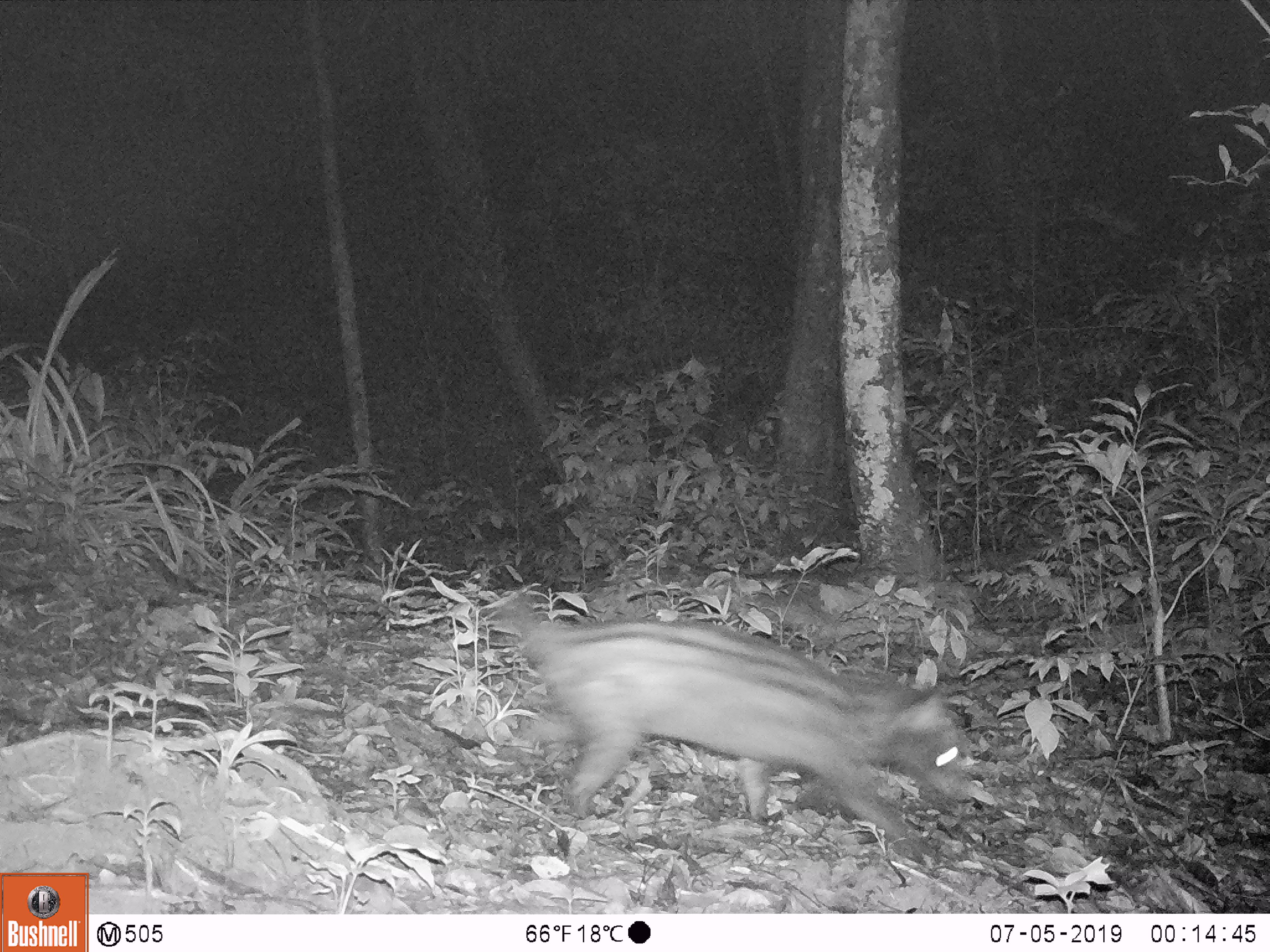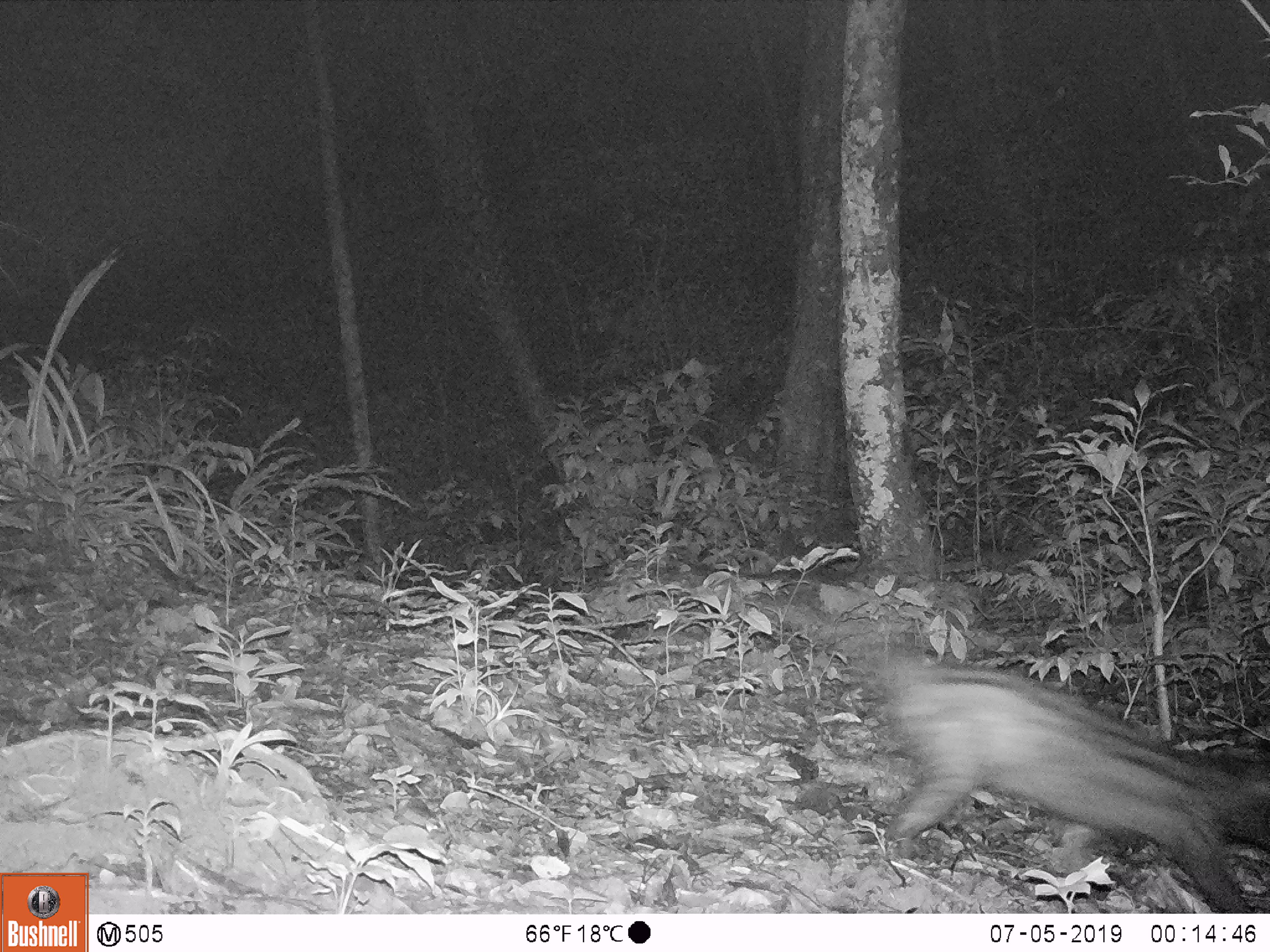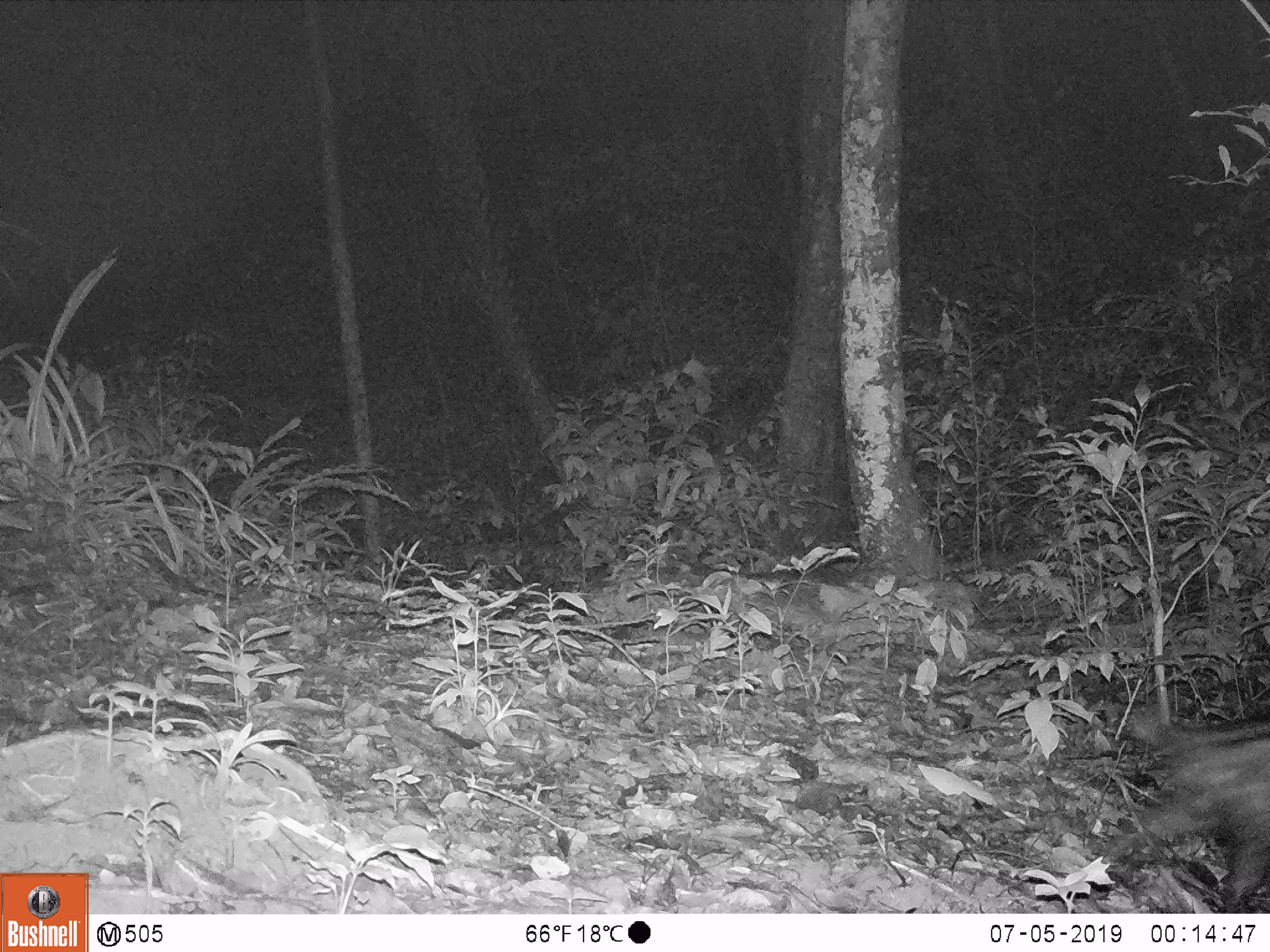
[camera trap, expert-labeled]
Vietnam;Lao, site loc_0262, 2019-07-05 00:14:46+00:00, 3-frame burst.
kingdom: Animalia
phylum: Chordata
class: Mammalia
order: Carnivora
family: Viverridae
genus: Paradoxurus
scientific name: Paradoxurus hermaphroditus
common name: common palm civet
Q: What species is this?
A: Common palm civet (Paradoxurus hermaphroditus).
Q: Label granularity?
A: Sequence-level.